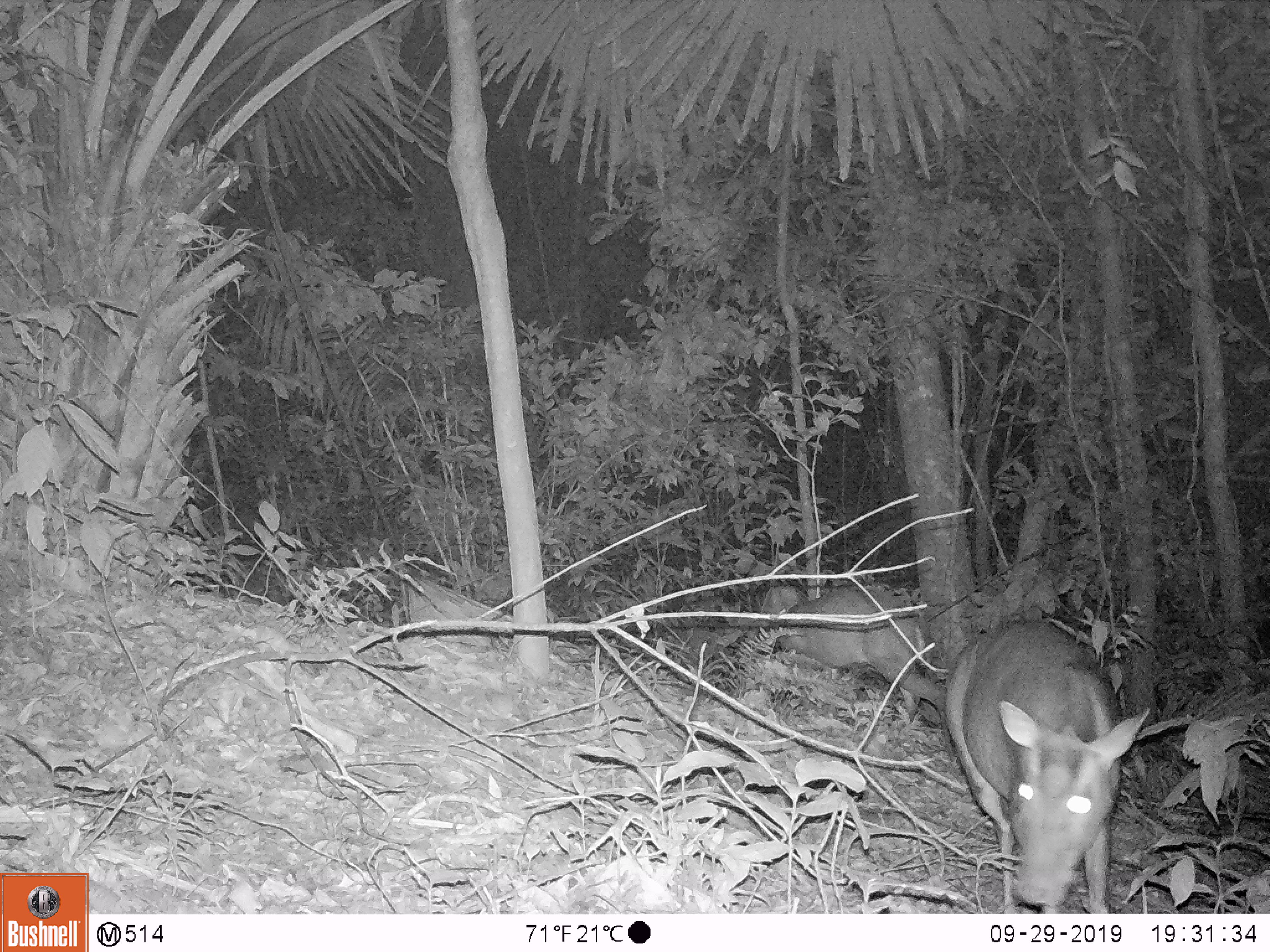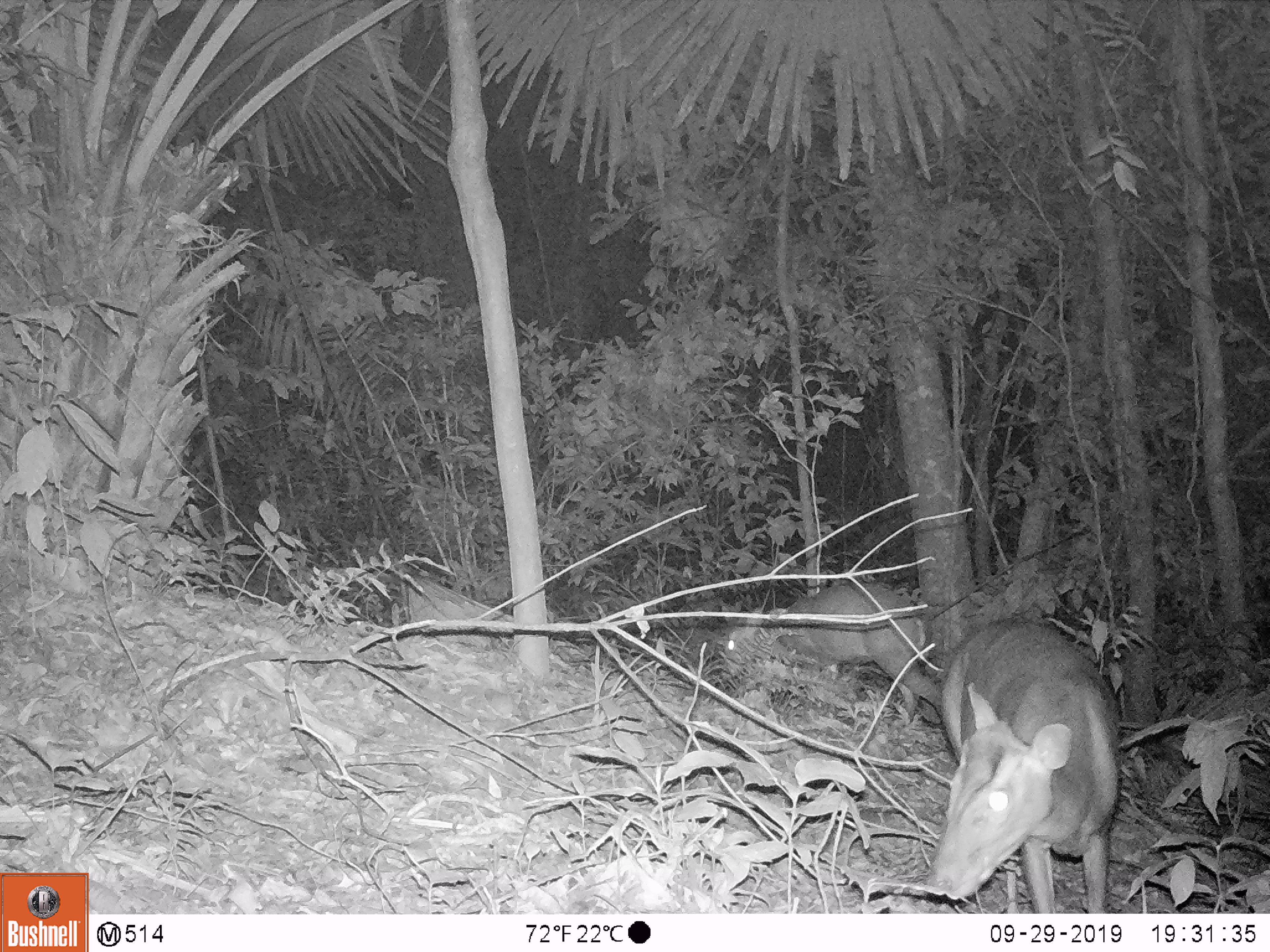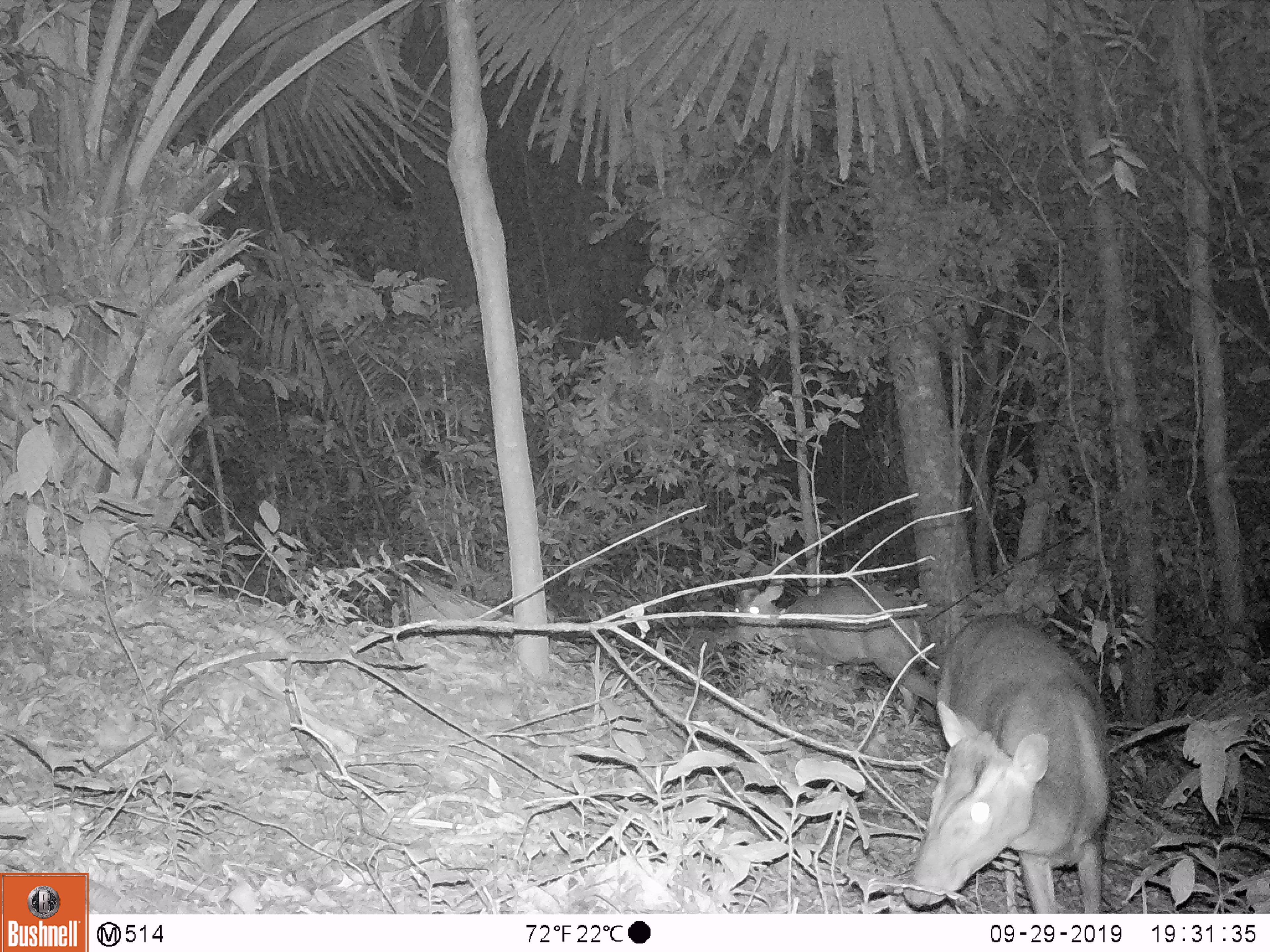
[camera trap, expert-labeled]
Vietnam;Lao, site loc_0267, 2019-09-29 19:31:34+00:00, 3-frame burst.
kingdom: Animalia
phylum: Chordata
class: Mammalia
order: Artiodactyla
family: Cervidae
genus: Muntiacus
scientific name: Muntiacus rooseveltorum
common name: roosevelt's muntjac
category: roosevelts muntjac group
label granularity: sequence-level